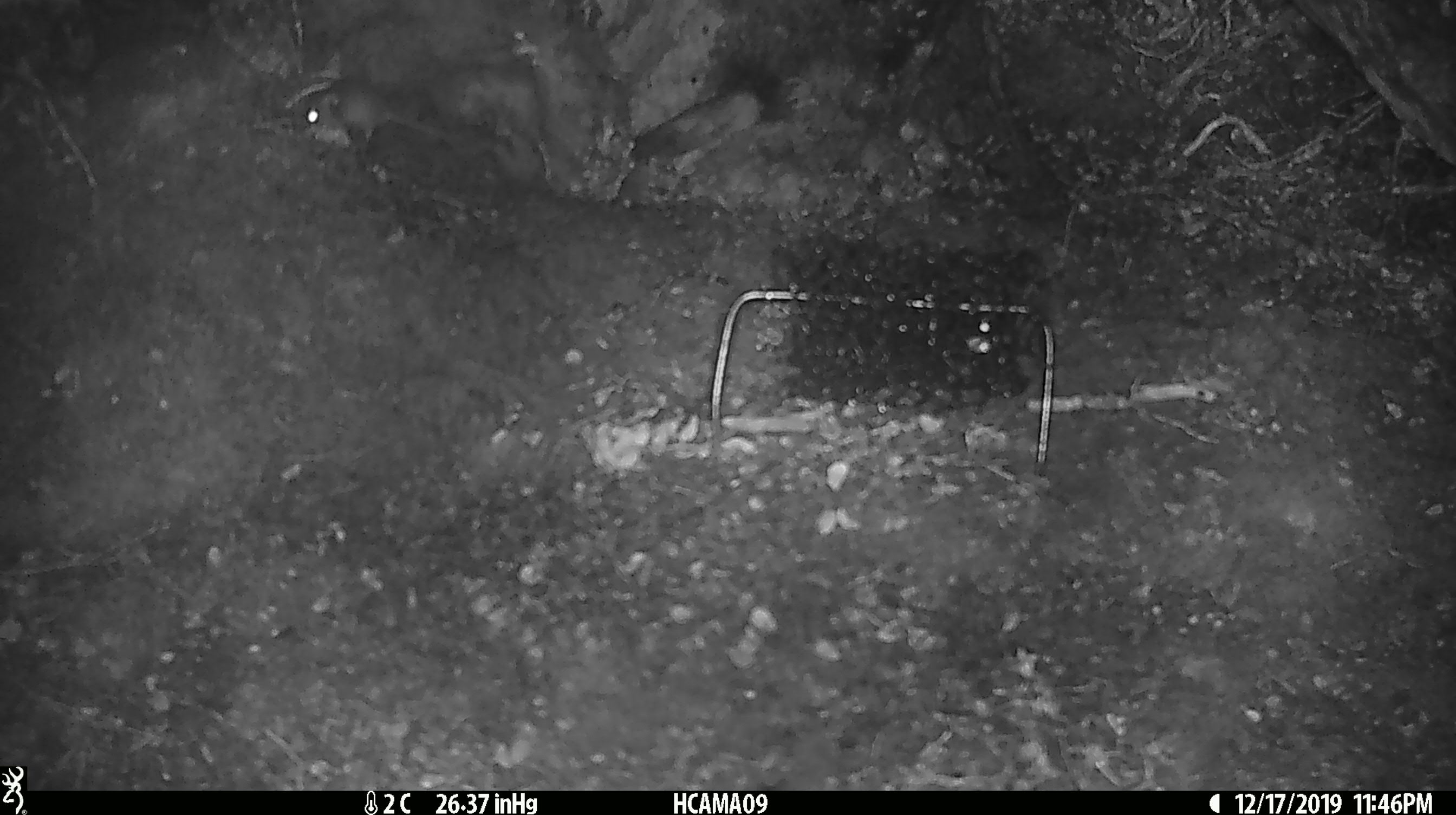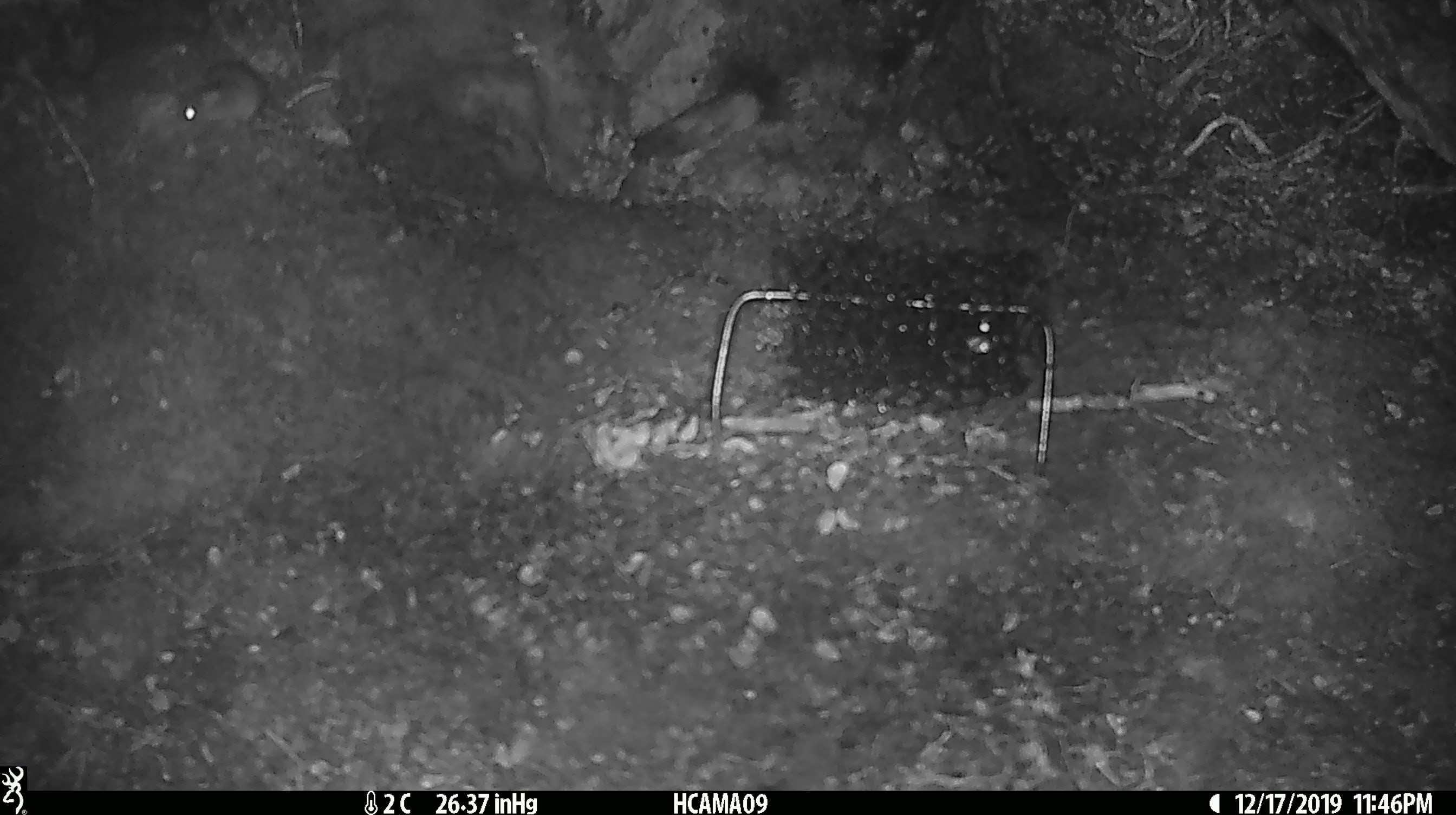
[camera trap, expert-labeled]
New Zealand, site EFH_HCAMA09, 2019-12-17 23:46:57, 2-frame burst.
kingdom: Animalia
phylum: Chordata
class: Mammalia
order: Rodentia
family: Muridae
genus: Mus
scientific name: Mus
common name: mouse